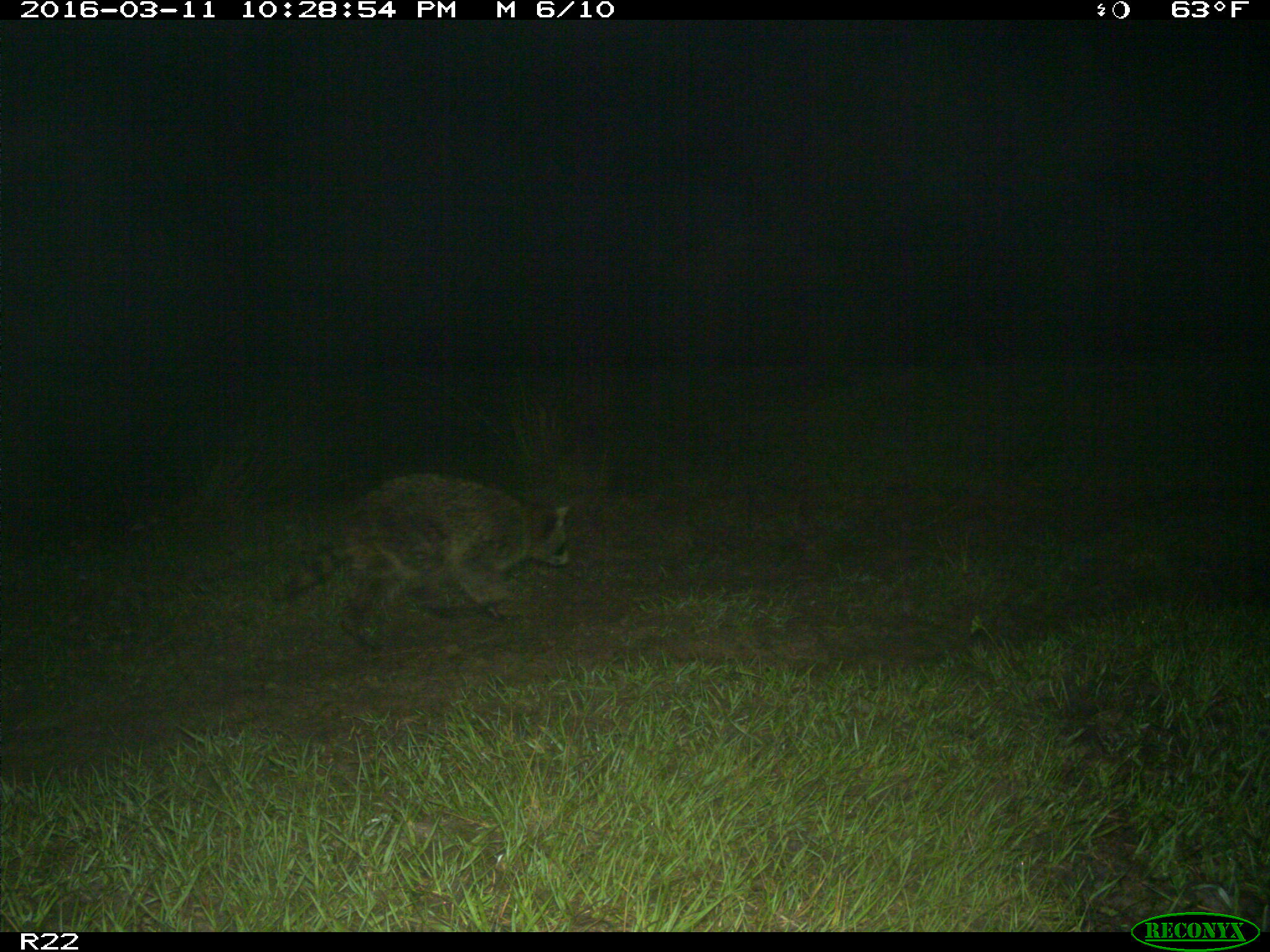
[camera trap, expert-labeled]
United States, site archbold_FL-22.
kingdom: Animalia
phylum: Chordata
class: Mammalia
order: Carnivora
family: Procyonidae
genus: Procyon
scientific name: Procyon lotor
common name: common raccoon